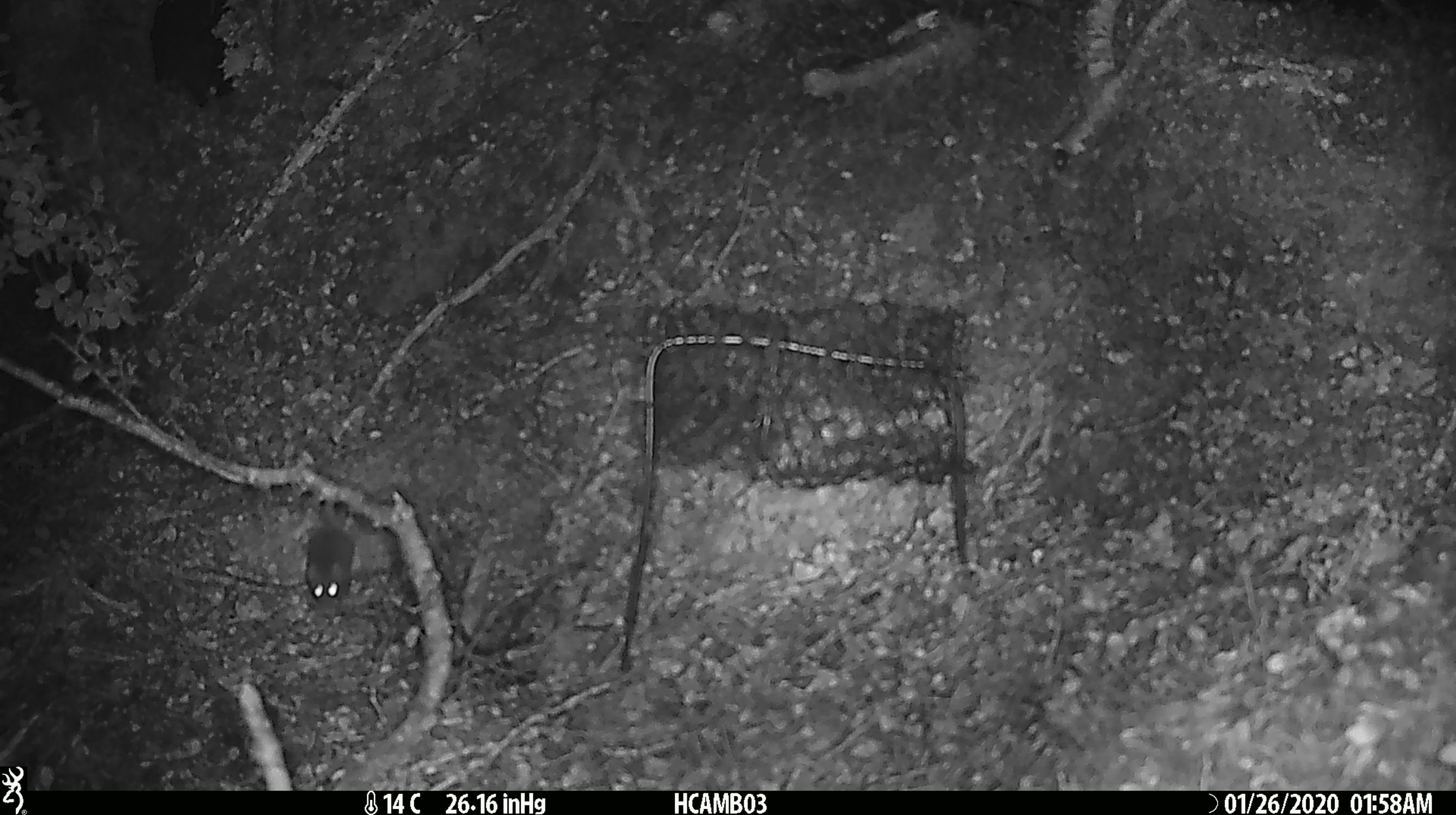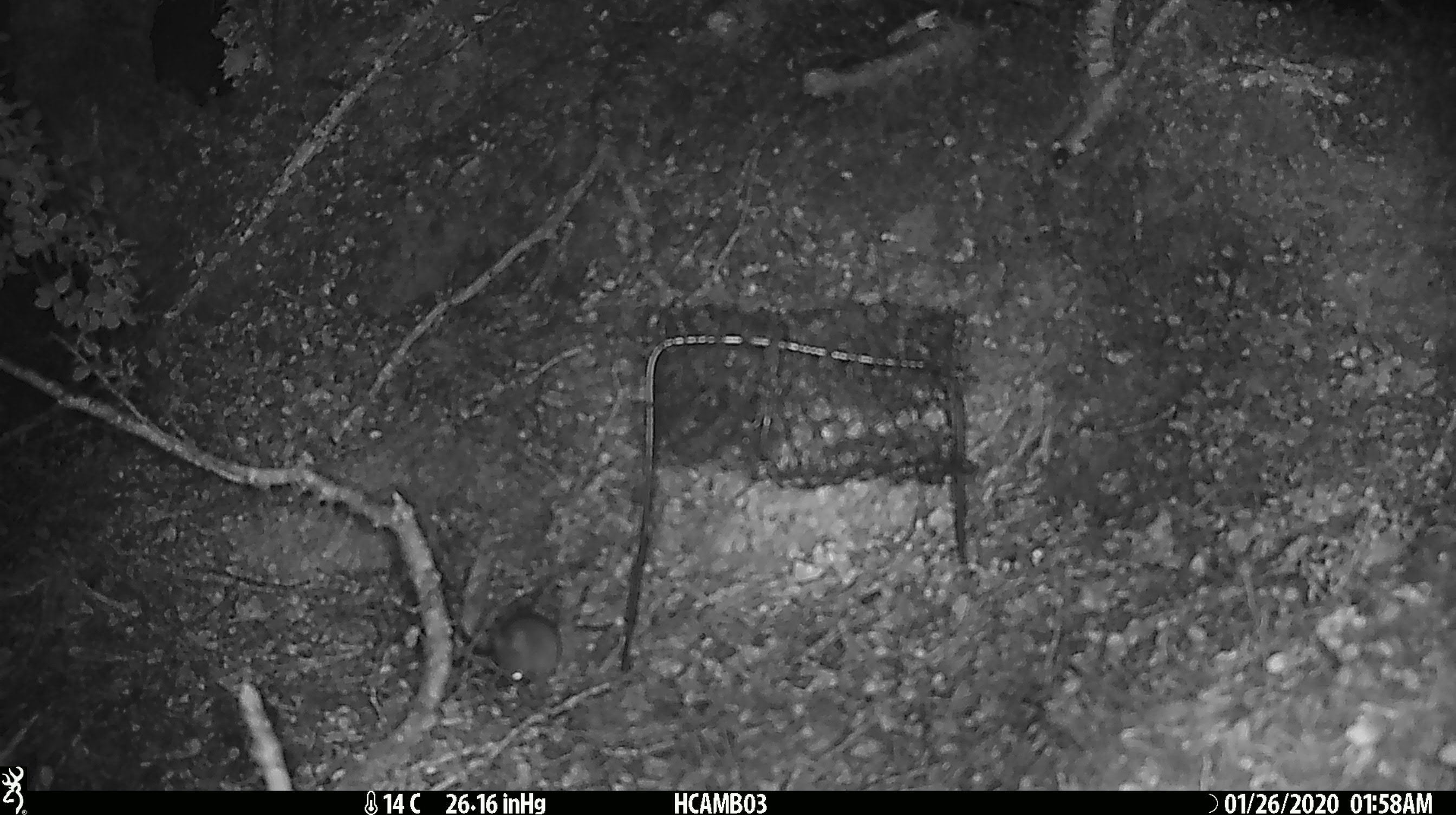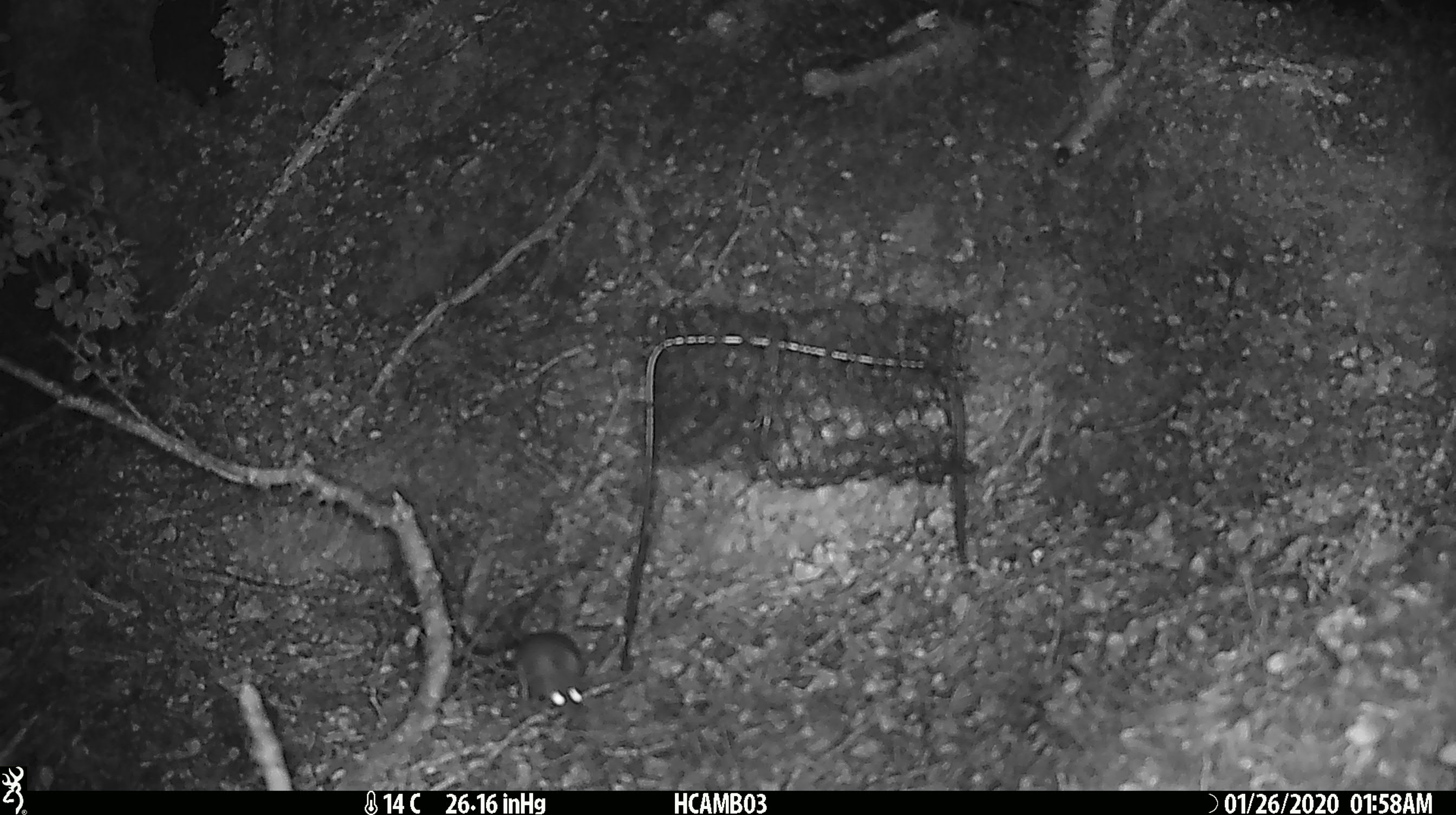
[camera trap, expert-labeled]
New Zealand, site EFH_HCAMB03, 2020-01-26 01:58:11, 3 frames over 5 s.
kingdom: Animalia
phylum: Chordata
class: Mammalia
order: Rodentia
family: Muridae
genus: Mus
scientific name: Mus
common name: mouse